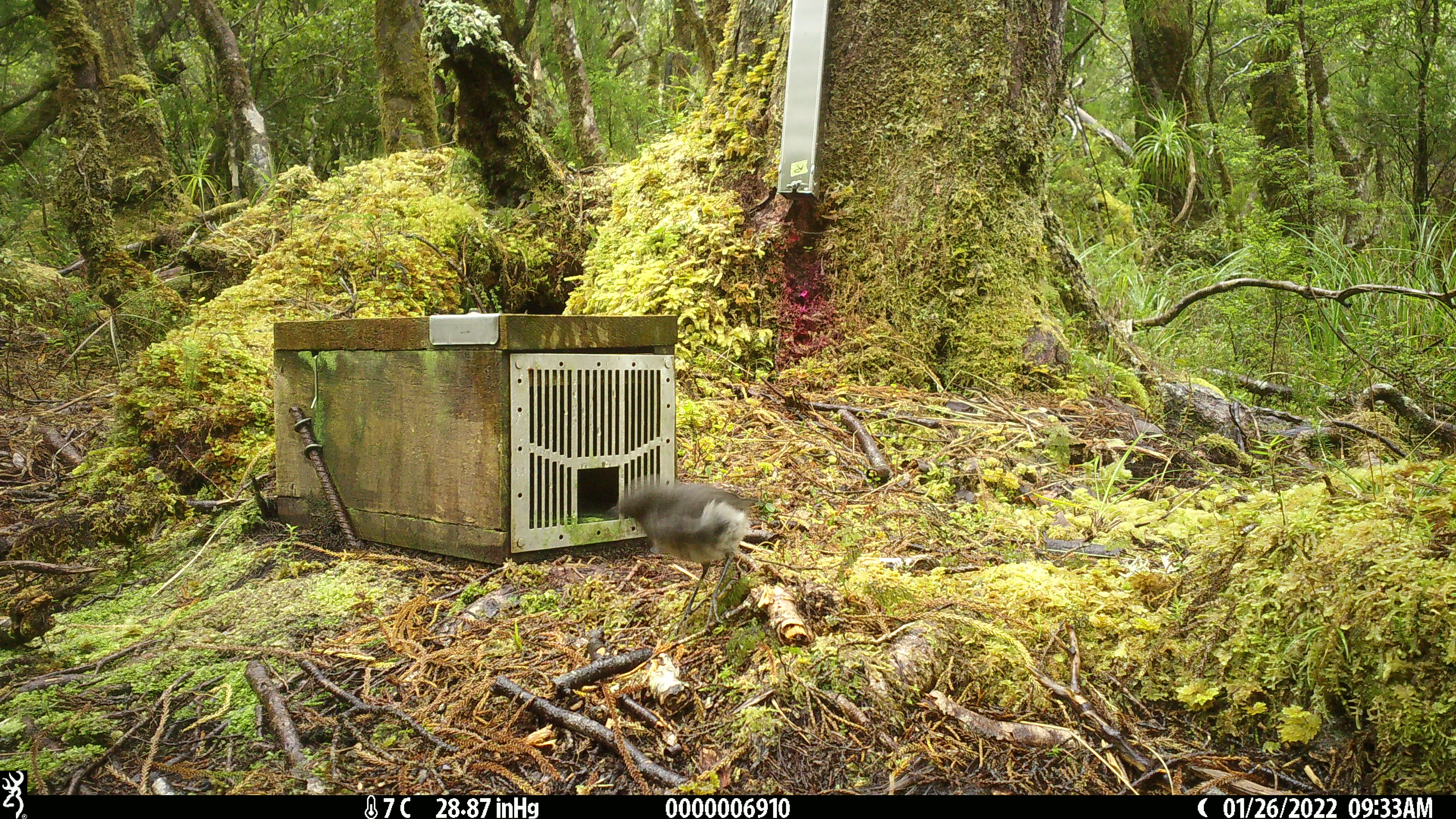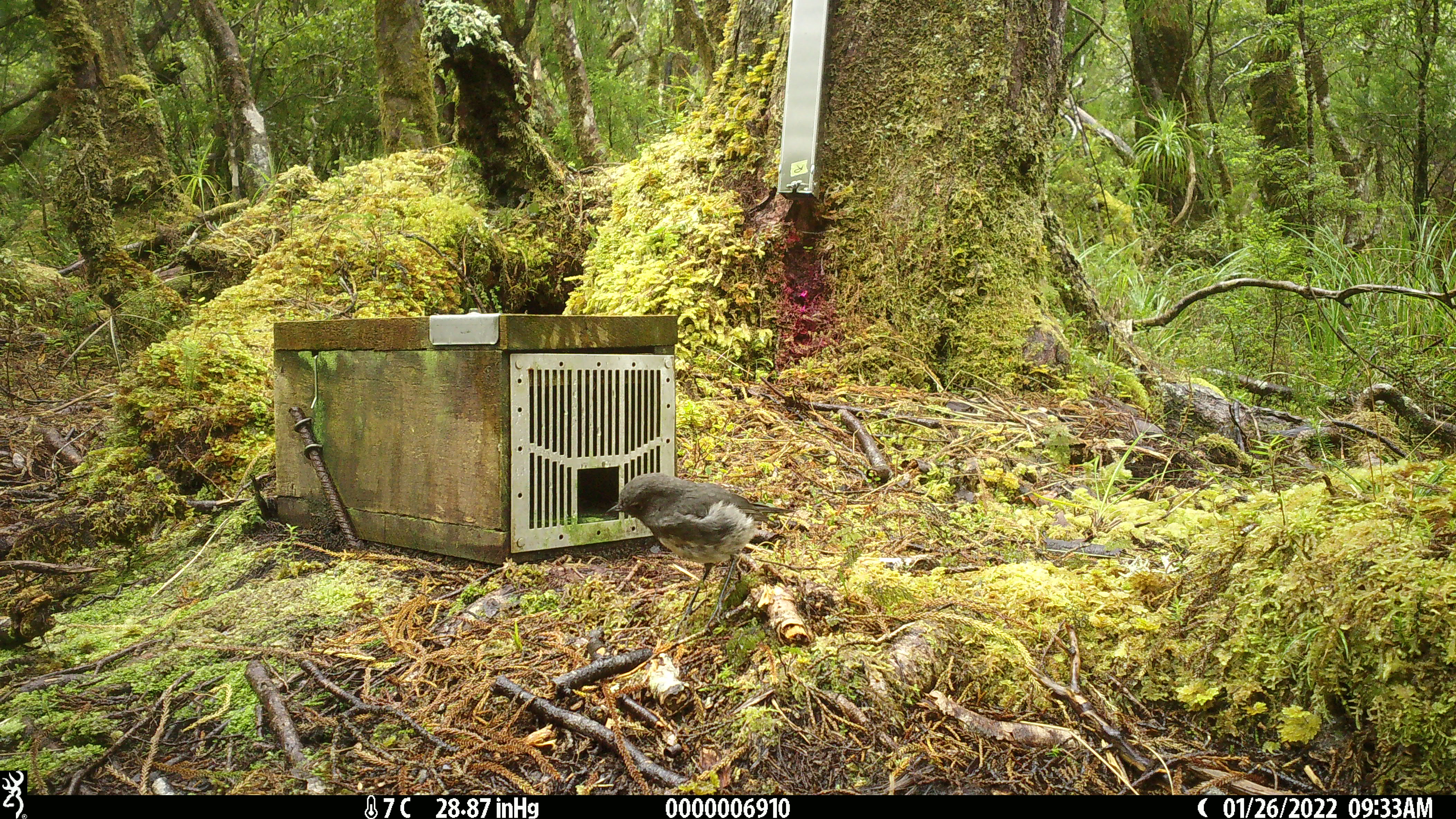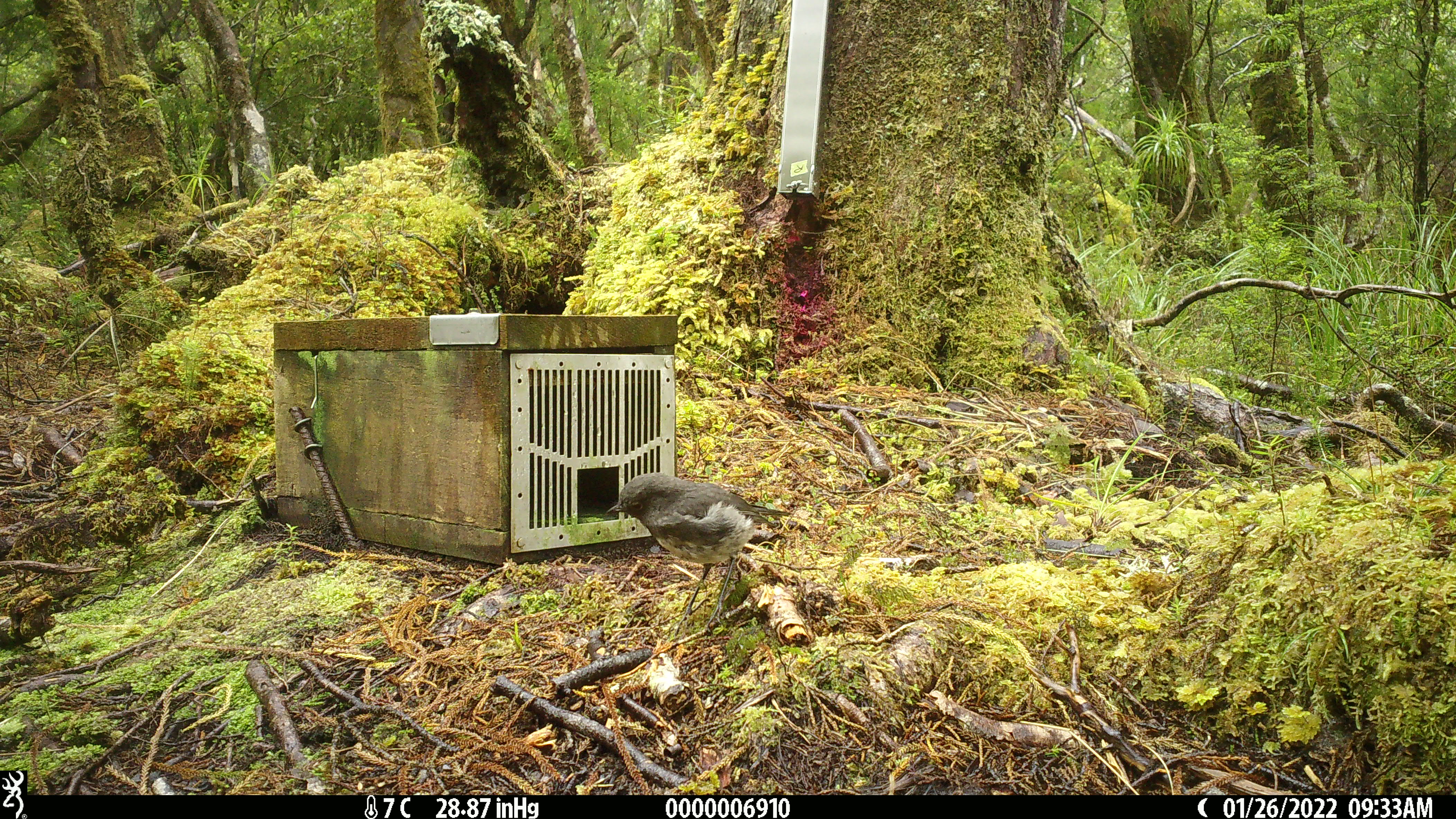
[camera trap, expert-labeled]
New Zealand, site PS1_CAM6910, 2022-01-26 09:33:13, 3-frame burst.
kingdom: Animalia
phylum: Chordata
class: Aves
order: Passeriformes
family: Petroicidae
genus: Petroica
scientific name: Petroica australis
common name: new zealand robin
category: robin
Robin (new zealand robin) (Petroica australis).